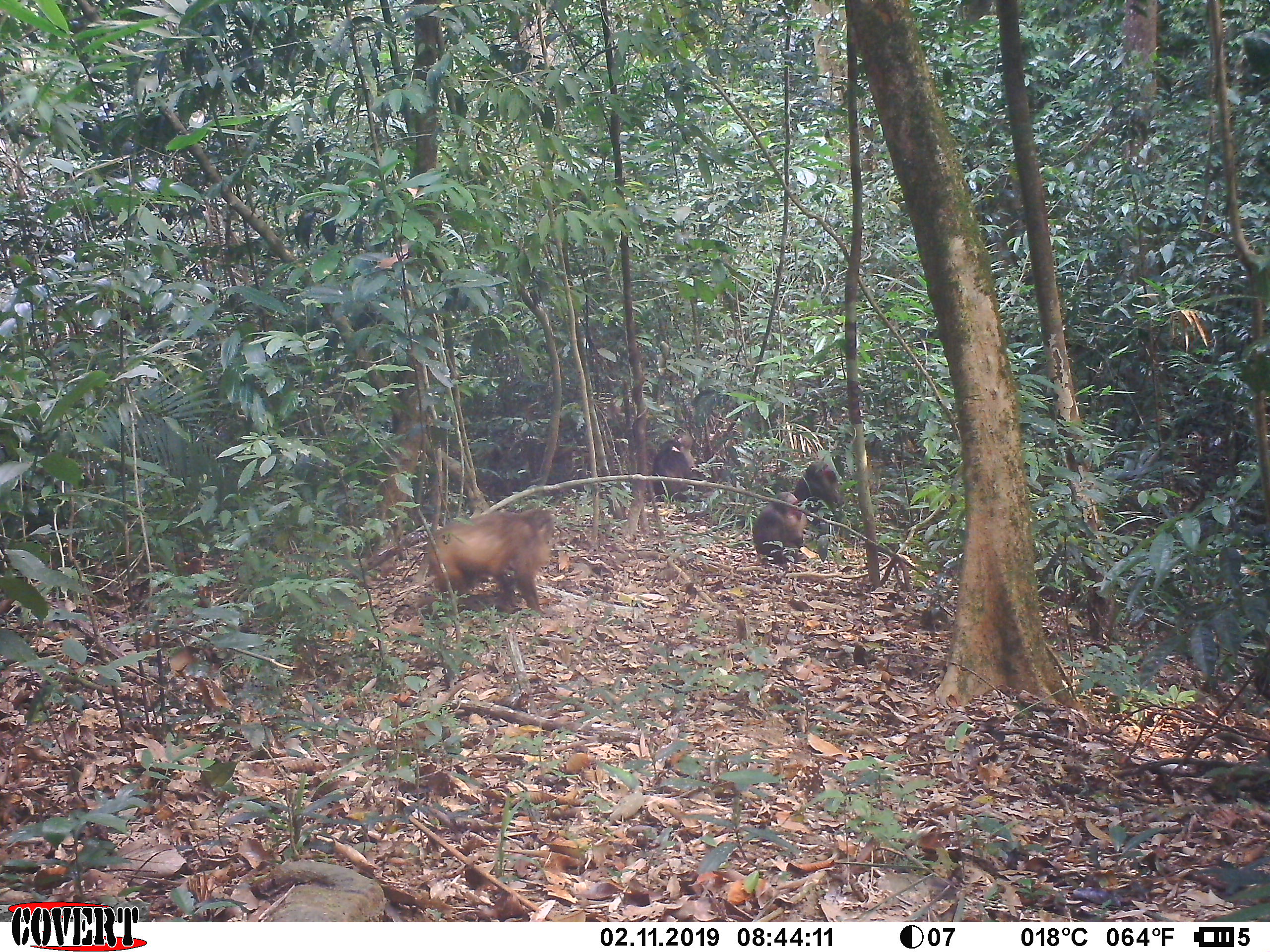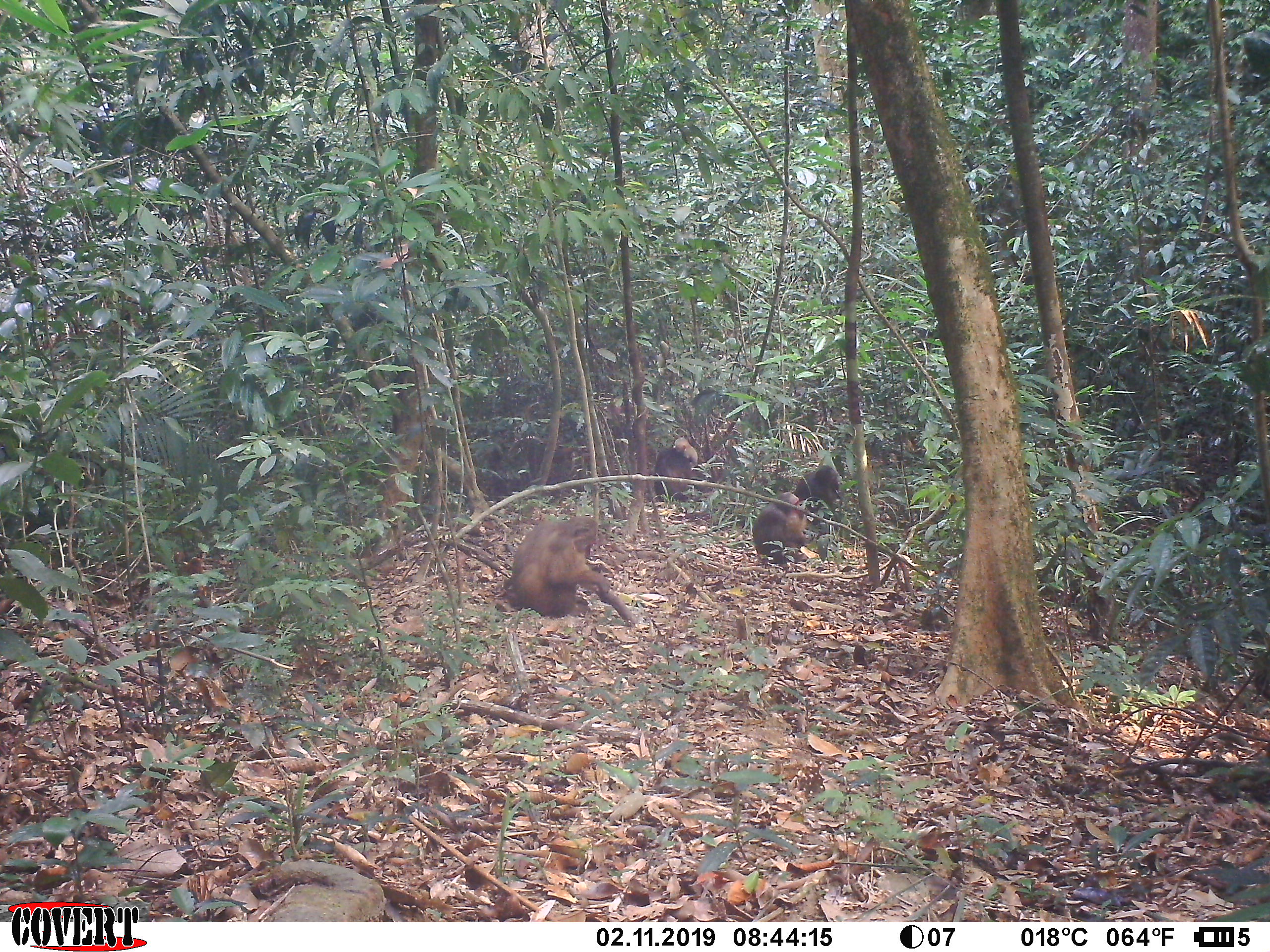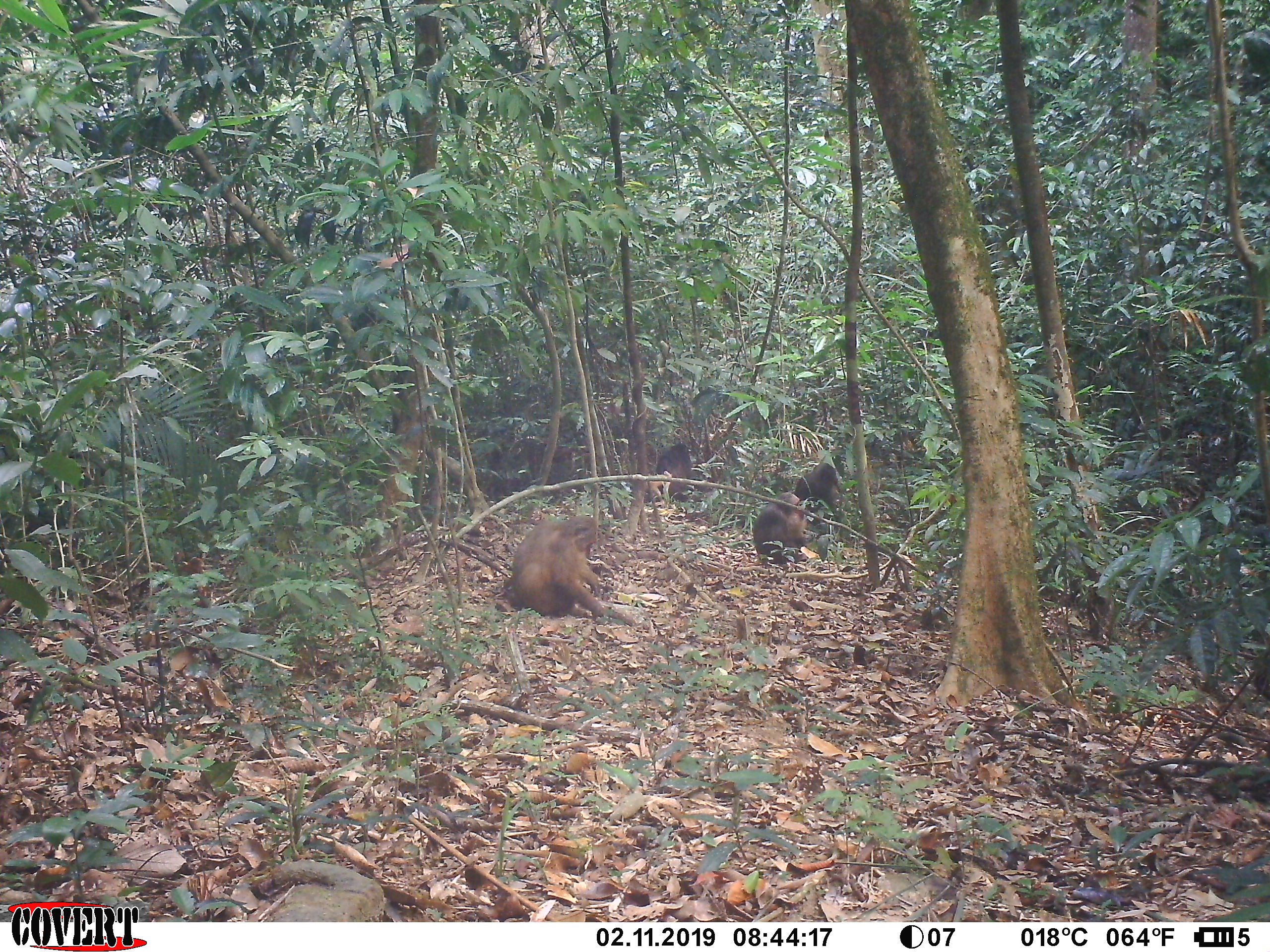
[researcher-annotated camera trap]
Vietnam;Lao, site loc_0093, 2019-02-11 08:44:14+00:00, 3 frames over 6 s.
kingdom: Animalia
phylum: Chordata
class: Mammalia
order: Primates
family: Cercopithecidae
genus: Macaca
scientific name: Macaca arctoides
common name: stump-tailed macaque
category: stump tailed macaque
Stump tailed macaque (stump-tailed macaque) (Macaca arctoides). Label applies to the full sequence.